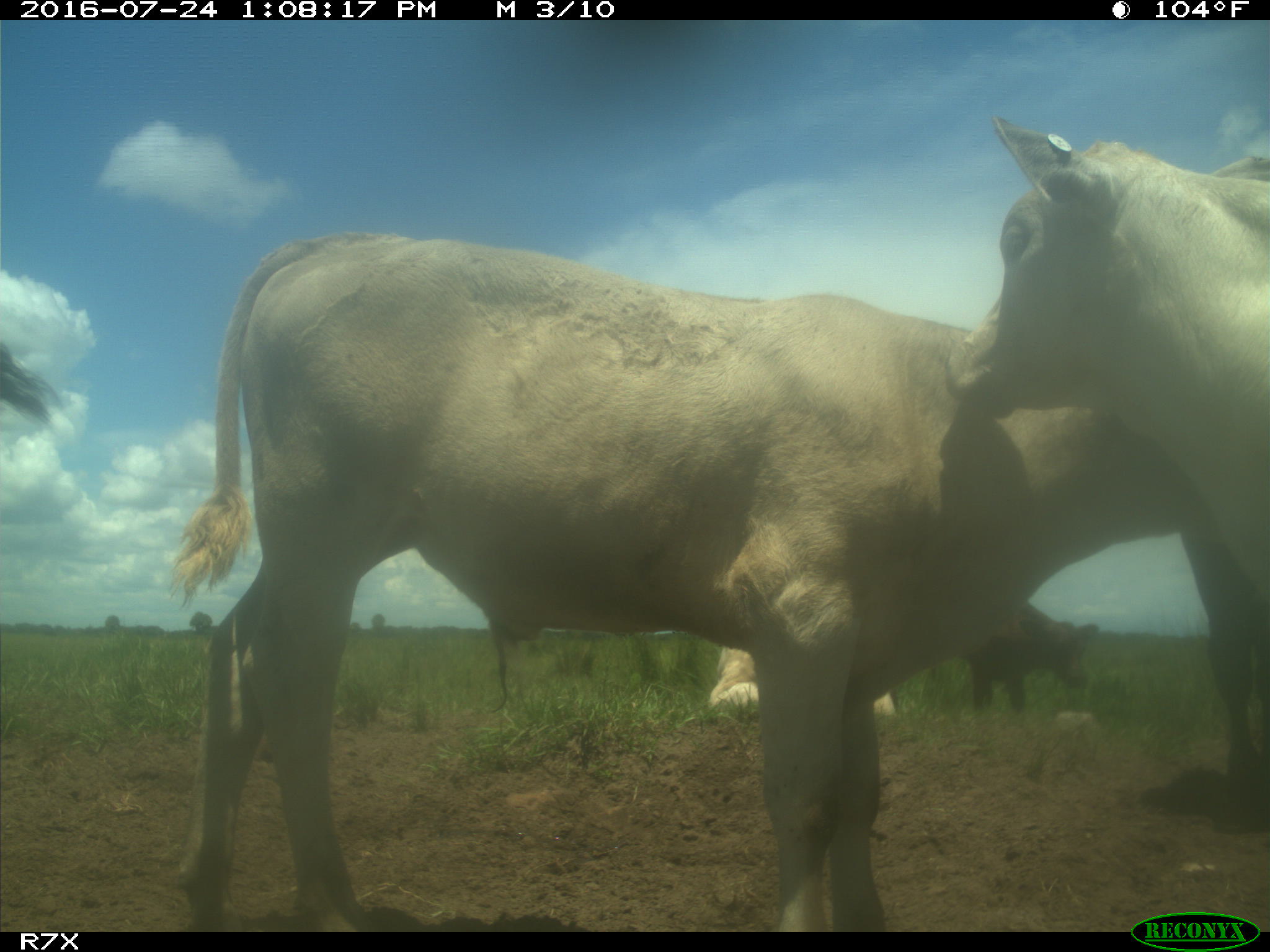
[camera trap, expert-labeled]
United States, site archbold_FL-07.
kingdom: Animalia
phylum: Chordata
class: Mammalia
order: Artiodactyla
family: Bovidae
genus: Bos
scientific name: Bos taurus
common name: domestic cow